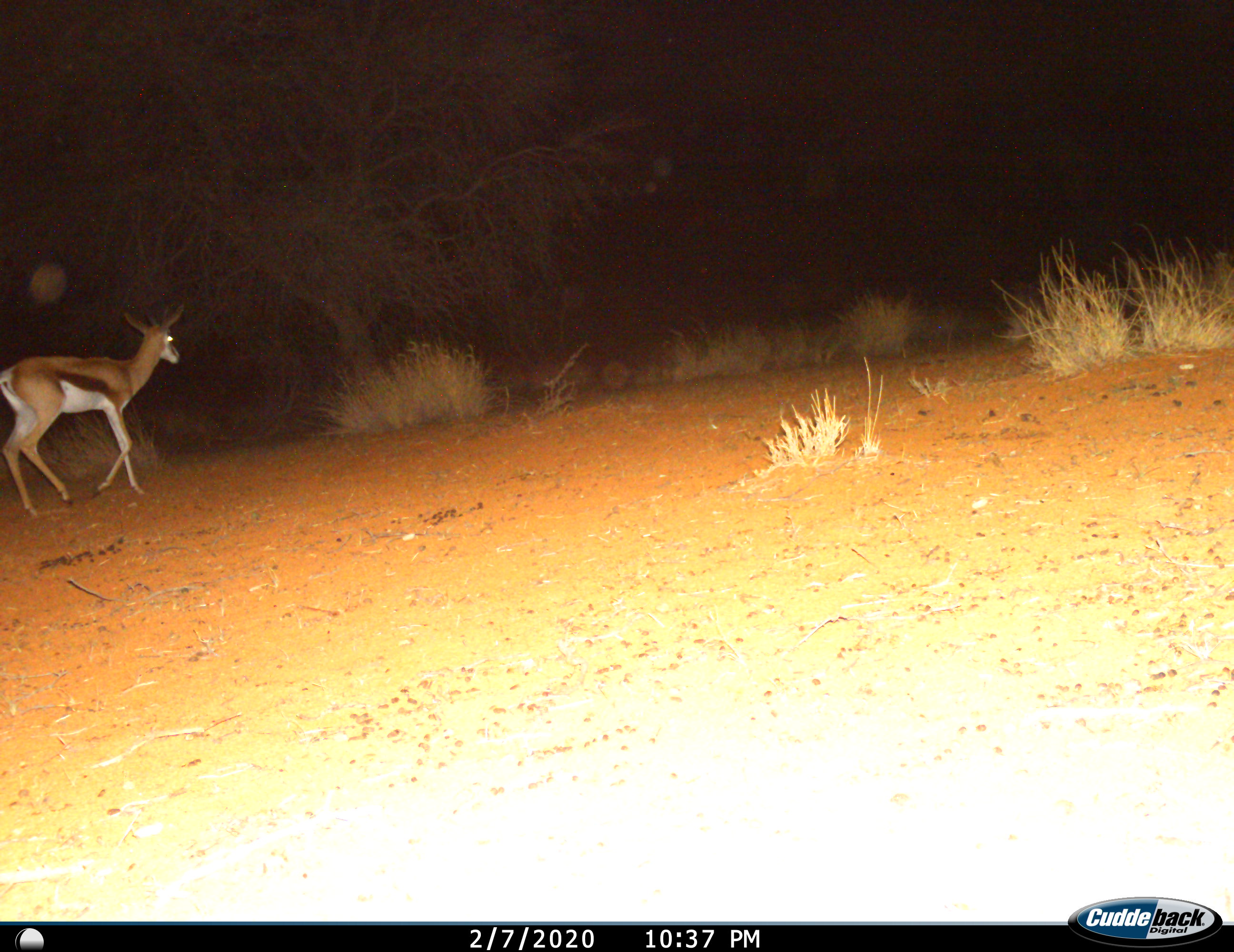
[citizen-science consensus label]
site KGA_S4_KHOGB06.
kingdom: Animalia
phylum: Chordata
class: Mammalia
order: Artiodactyla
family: Bovidae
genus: Antidorcas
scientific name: Antidorcas marsupialis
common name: springbok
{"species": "springbok (Antidorcas marsupialis)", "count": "1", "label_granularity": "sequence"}